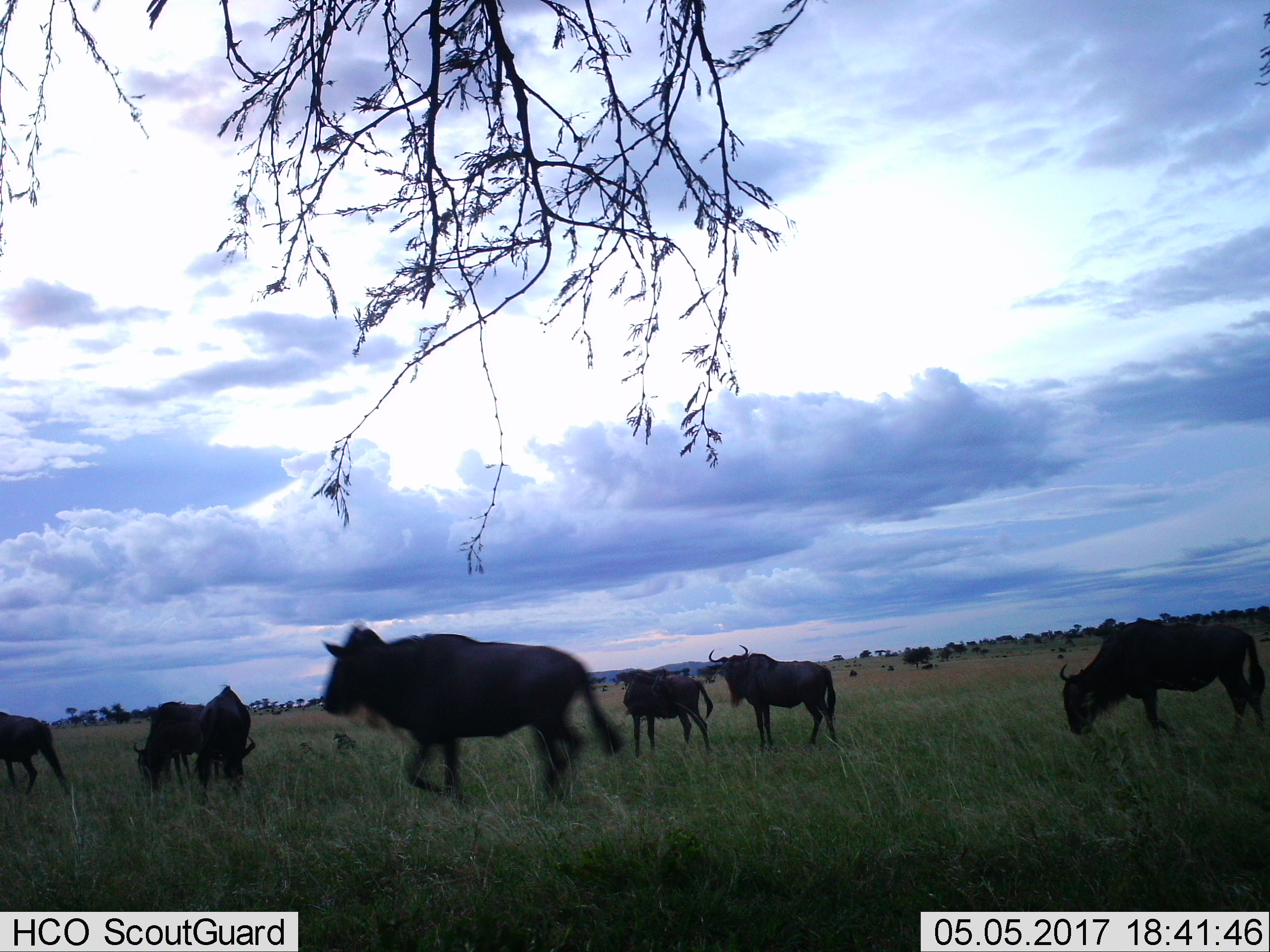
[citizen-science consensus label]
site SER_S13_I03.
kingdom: Animalia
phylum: Chordata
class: Mammalia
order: Artiodactyla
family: Bovidae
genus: Connochaetes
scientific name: Connochaetes taurinus taurinus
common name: blue wildebeest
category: wildebeestblue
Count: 7.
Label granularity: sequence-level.